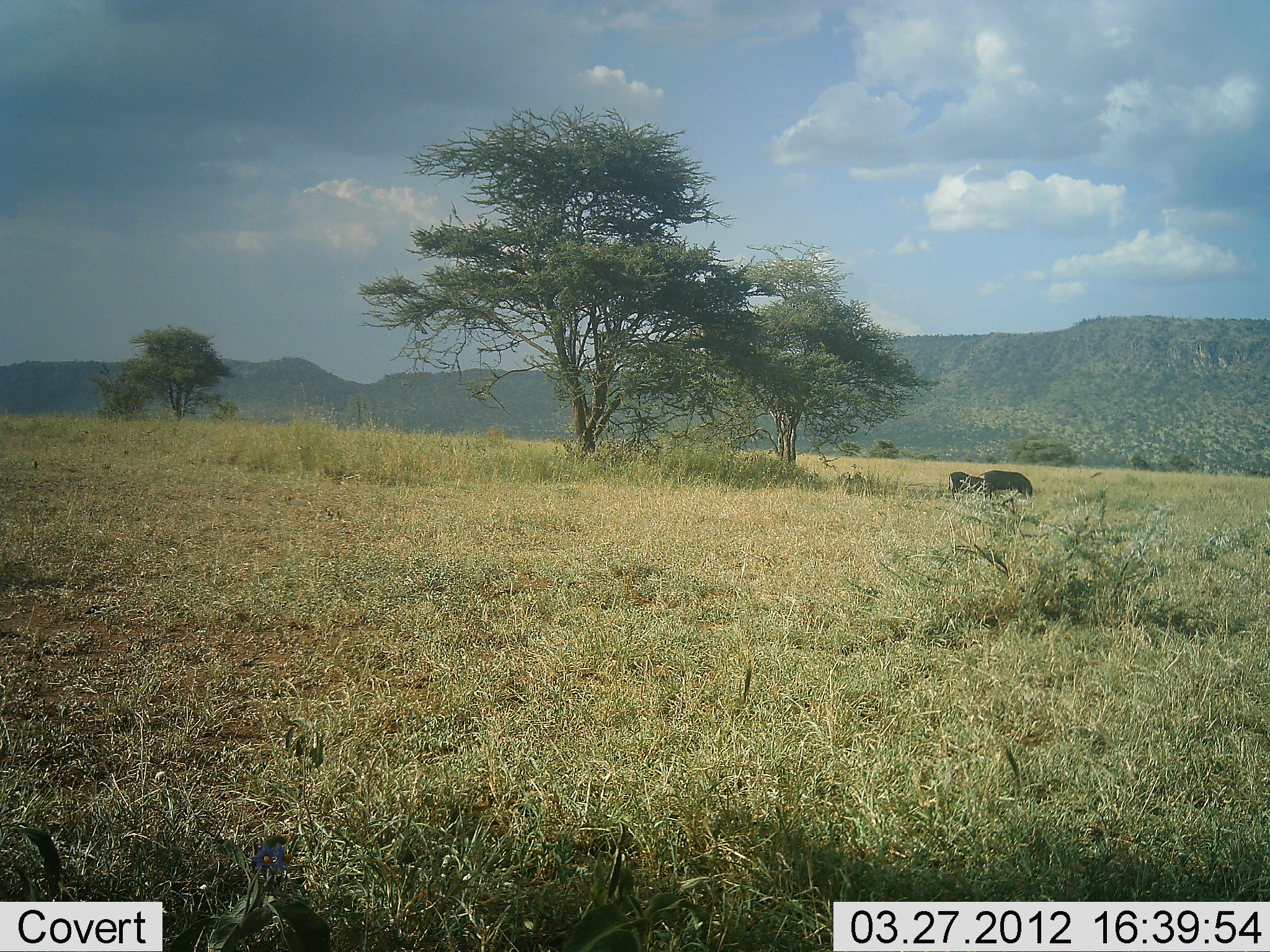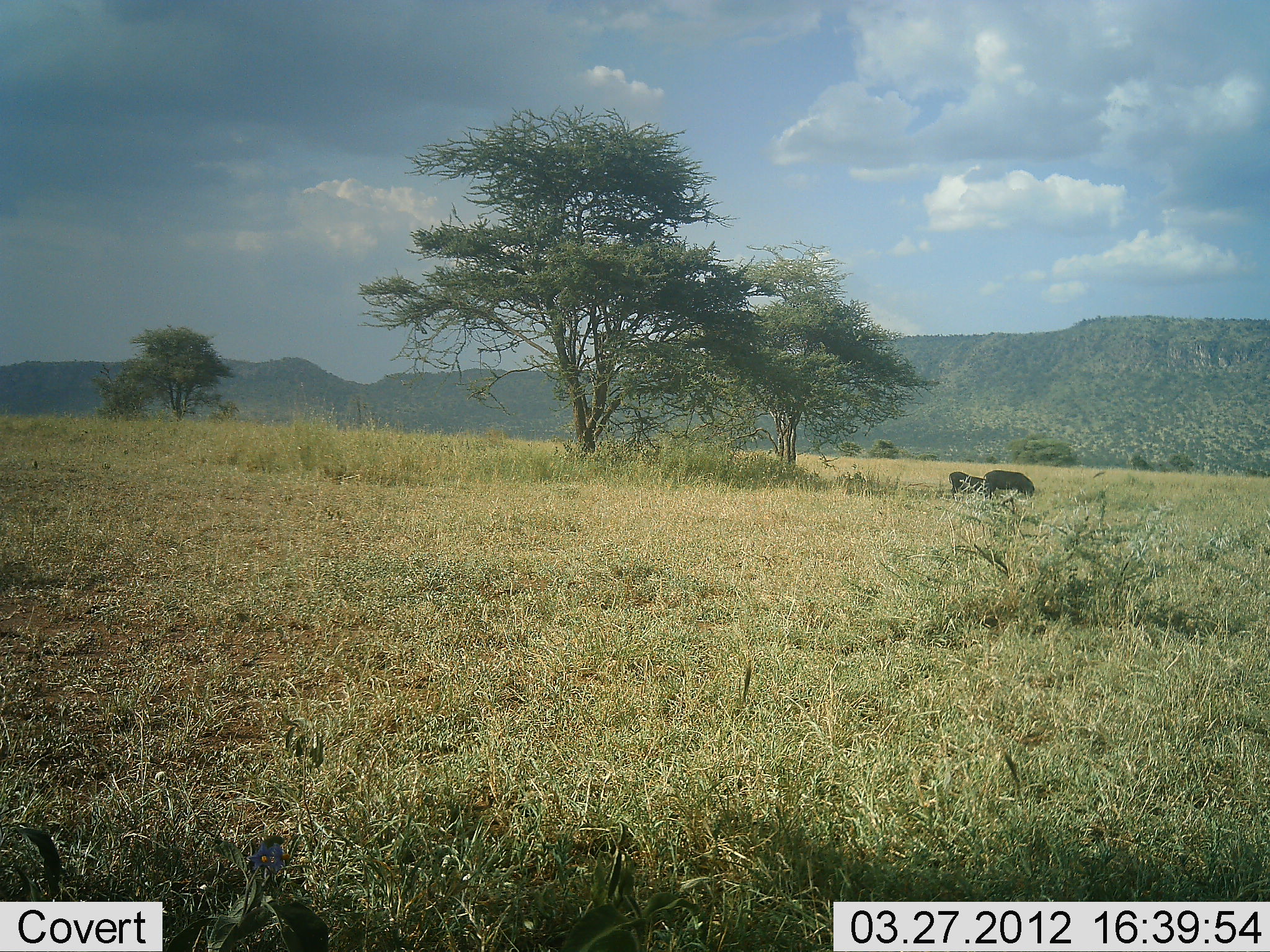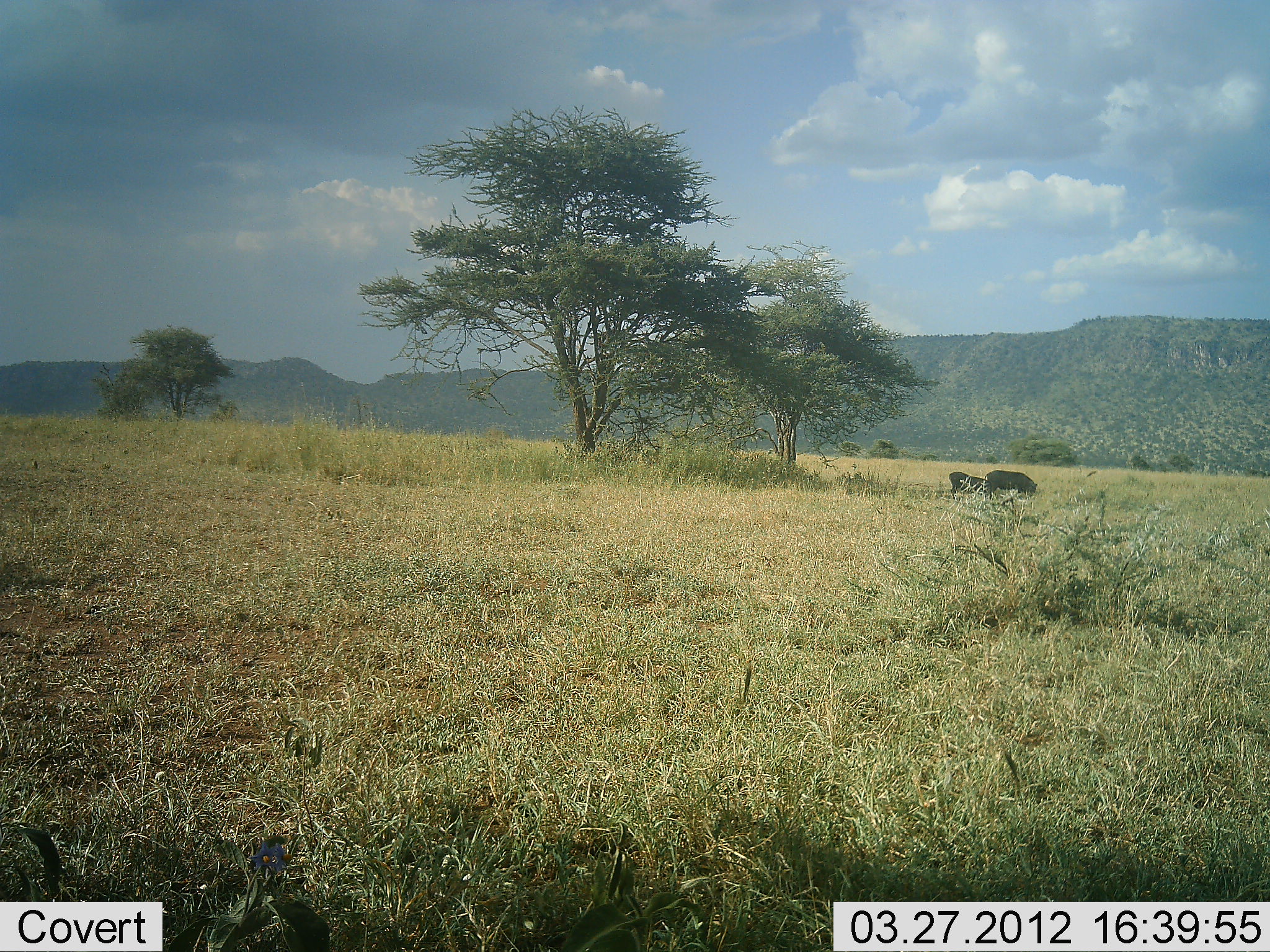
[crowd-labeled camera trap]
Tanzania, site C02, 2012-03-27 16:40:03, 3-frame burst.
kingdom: Animalia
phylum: Chordata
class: Mammalia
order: Artiodactyla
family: Bovidae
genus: Syncerus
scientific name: Syncerus caffer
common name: cape buffalo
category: buffalo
Buffalo (cape buffalo) (Syncerus caffer), count 2. Behavior (volunteer vote fractions): standing 29%, resting 0%, moving 0%, interacting 0%. Young present (vote fraction): 14%. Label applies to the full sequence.